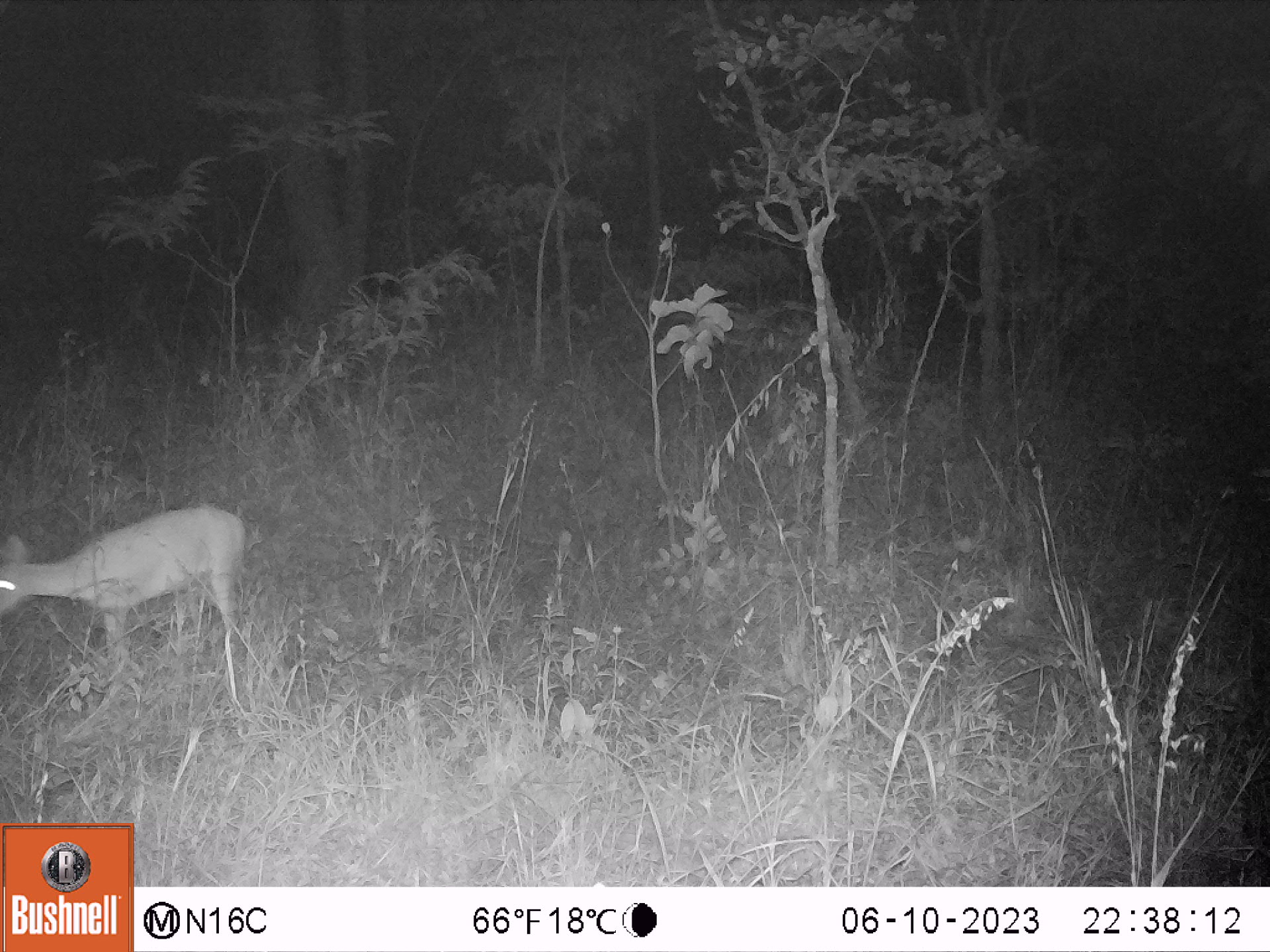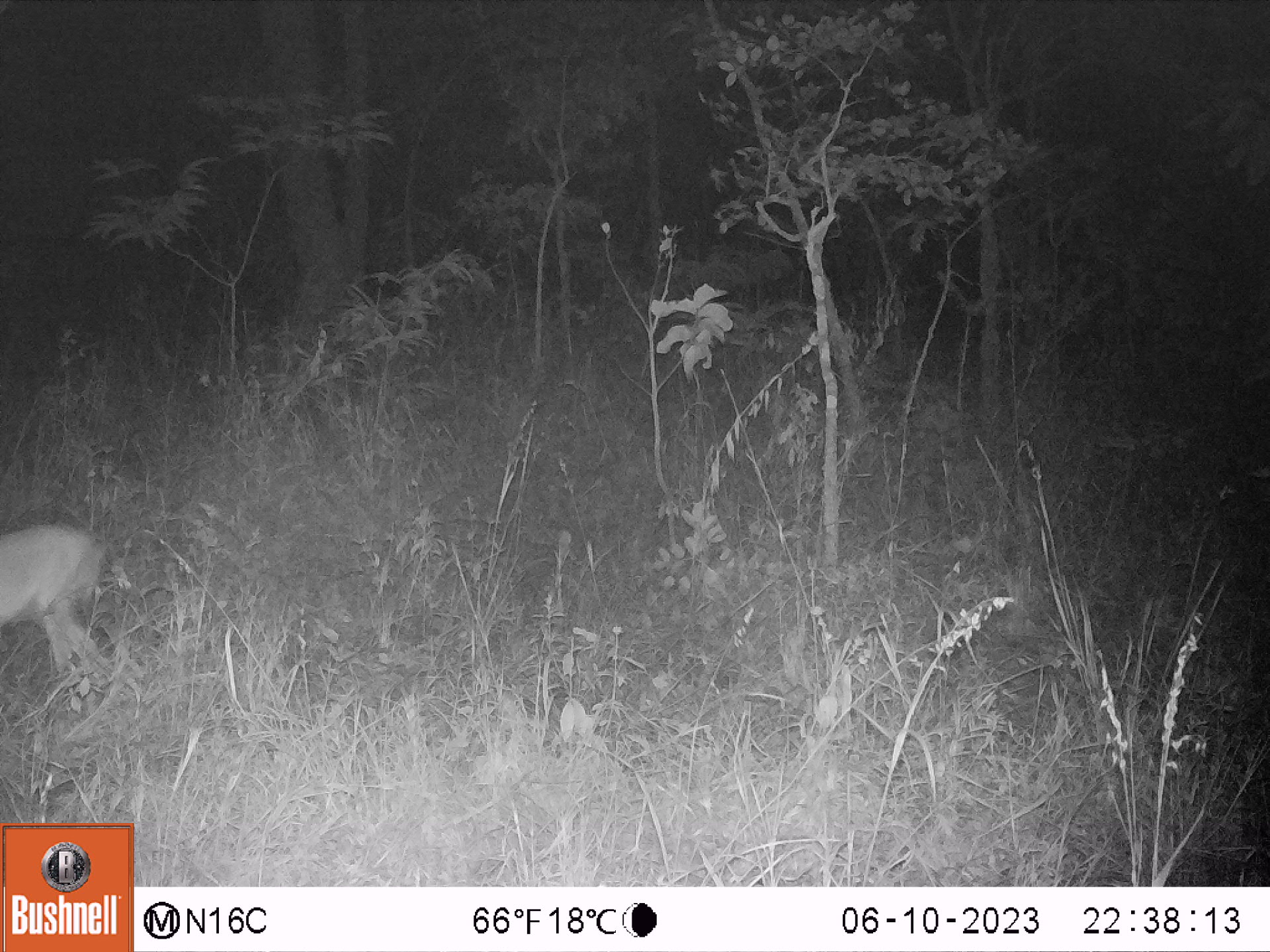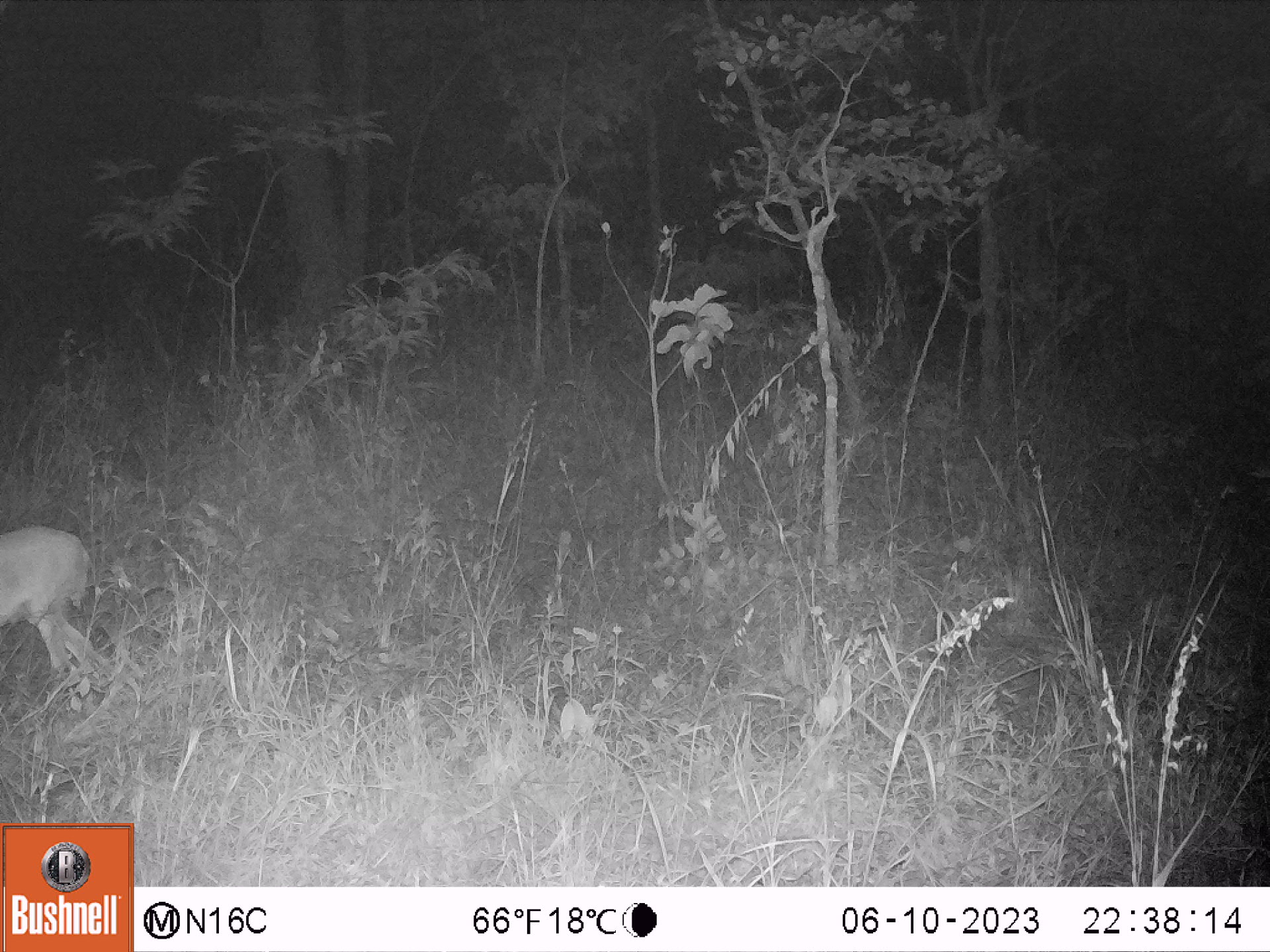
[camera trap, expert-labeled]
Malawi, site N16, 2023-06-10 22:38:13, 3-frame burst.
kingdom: Animalia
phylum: Chordata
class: Mammalia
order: Artiodactyla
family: Bovidae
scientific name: Antilopinae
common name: small antelope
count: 1